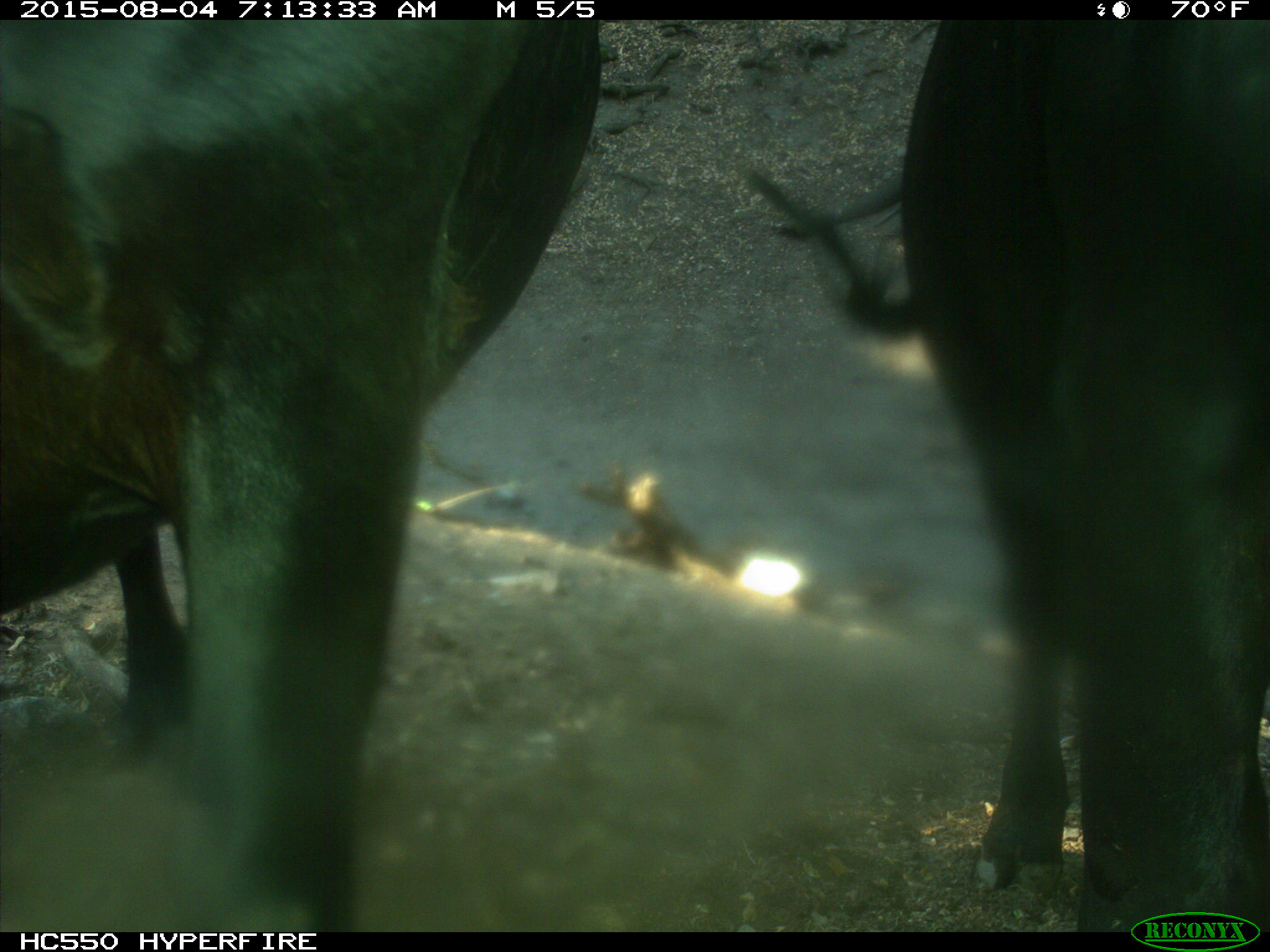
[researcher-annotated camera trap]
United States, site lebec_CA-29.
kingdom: Animalia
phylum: Chordata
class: Mammalia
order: Artiodactyla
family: Bovidae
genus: Bos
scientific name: Bos taurus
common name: domestic cow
Bos taurus (domestic cow).